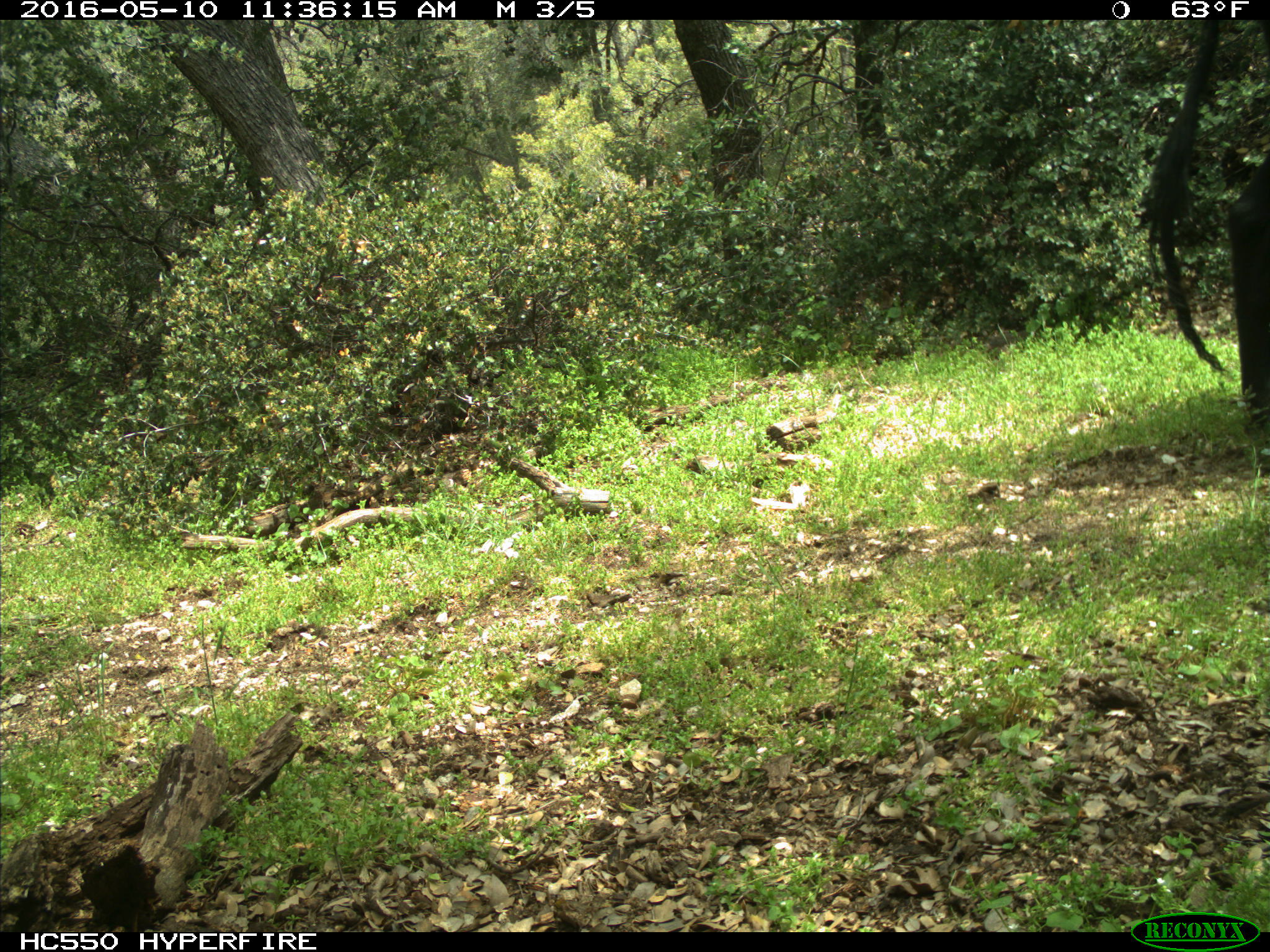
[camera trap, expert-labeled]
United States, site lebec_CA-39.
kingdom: Animalia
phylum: Chordata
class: Mammalia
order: Artiodactyla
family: Bovidae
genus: Bos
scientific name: Bos taurus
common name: domestic cow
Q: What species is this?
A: Bos taurus (domestic cow).